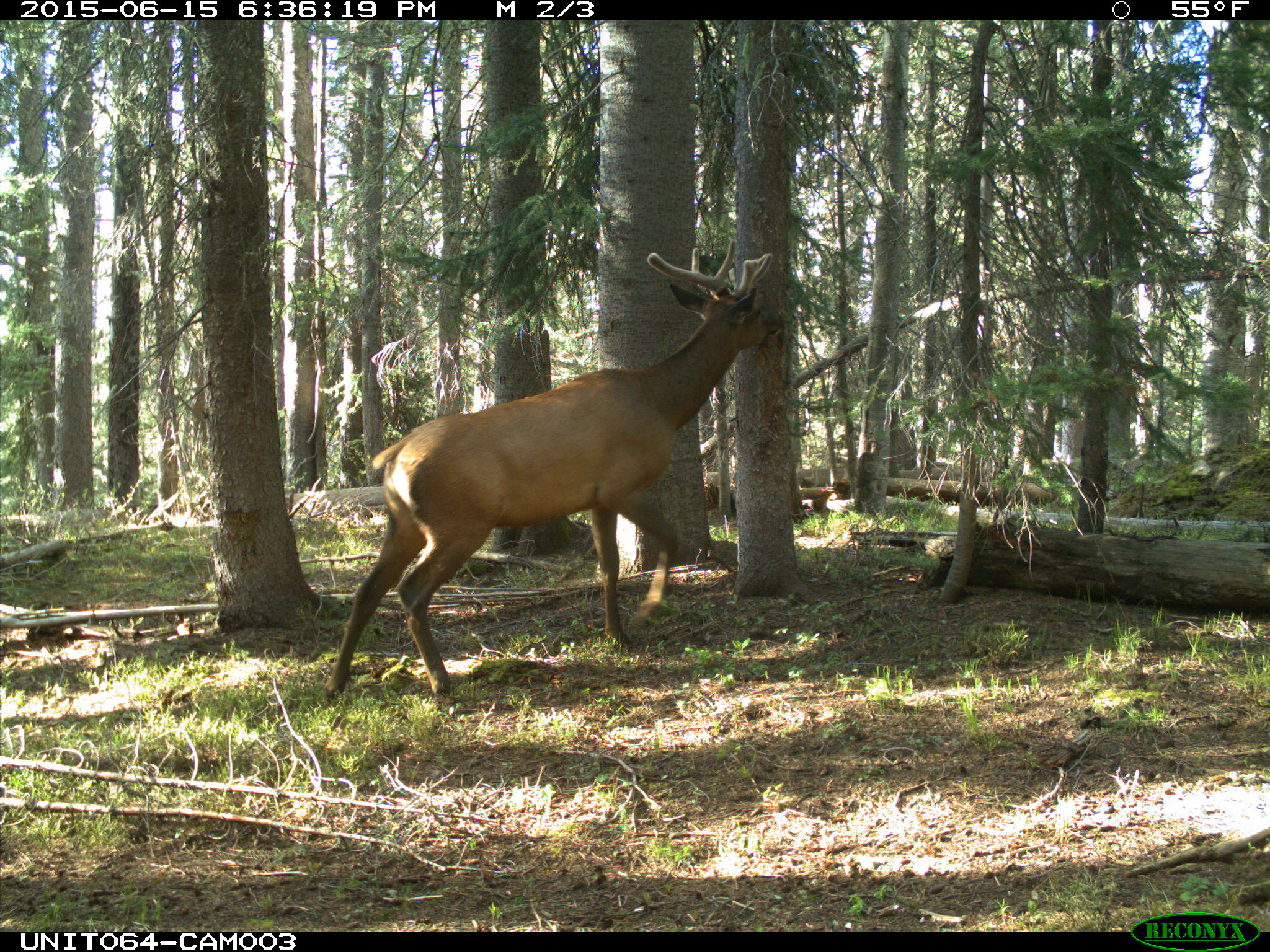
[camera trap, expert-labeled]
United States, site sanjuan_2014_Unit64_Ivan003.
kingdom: Animalia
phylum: Chordata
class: Mammalia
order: Artiodactyla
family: Cervidae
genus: Cervus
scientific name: Cervus elaphus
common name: red deer